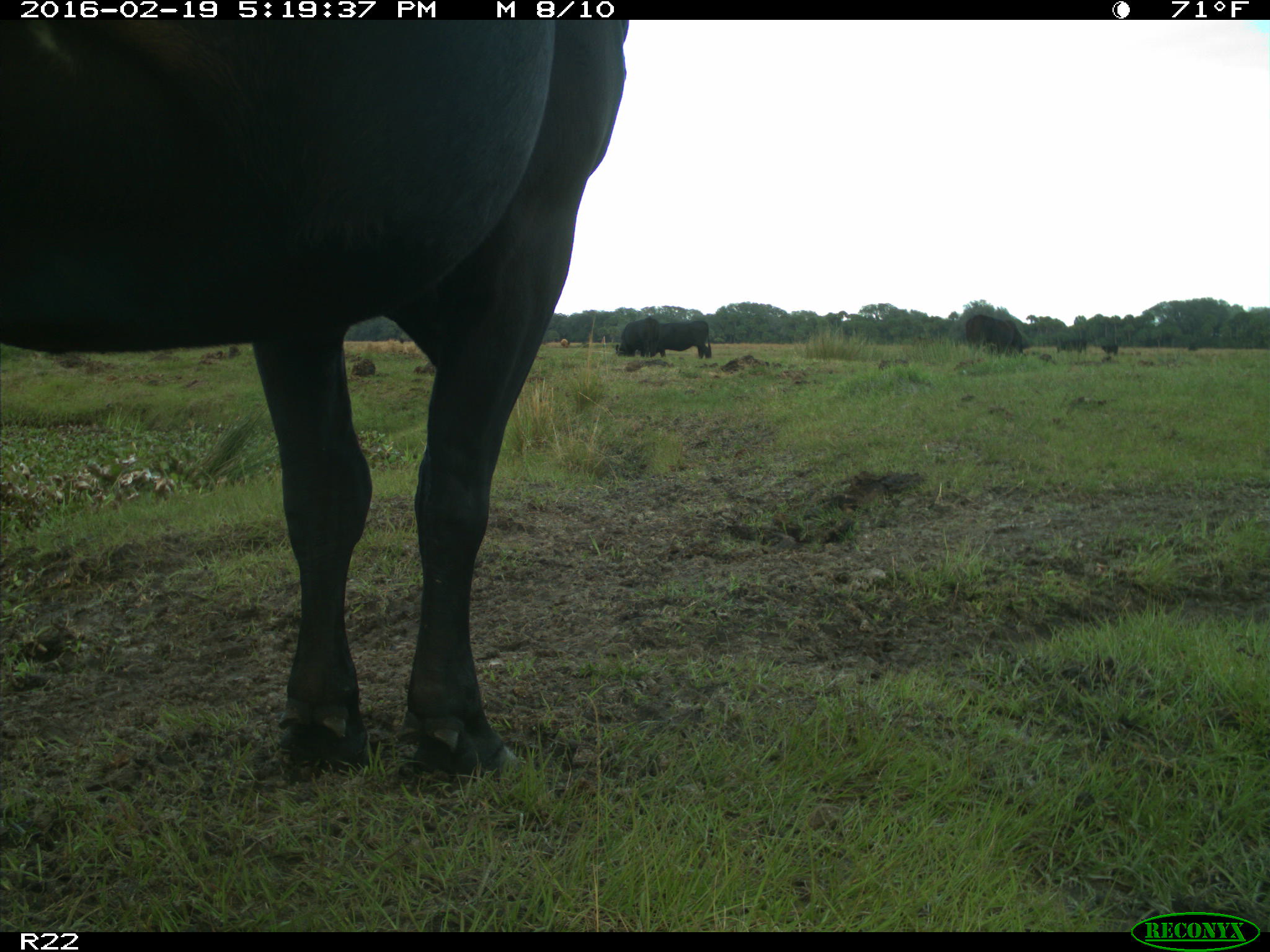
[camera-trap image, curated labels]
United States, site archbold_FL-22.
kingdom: Animalia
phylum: Chordata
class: Mammalia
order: Artiodactyla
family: Bovidae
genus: Bos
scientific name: Bos taurus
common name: domestic cow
Bos taurus (domestic cow).